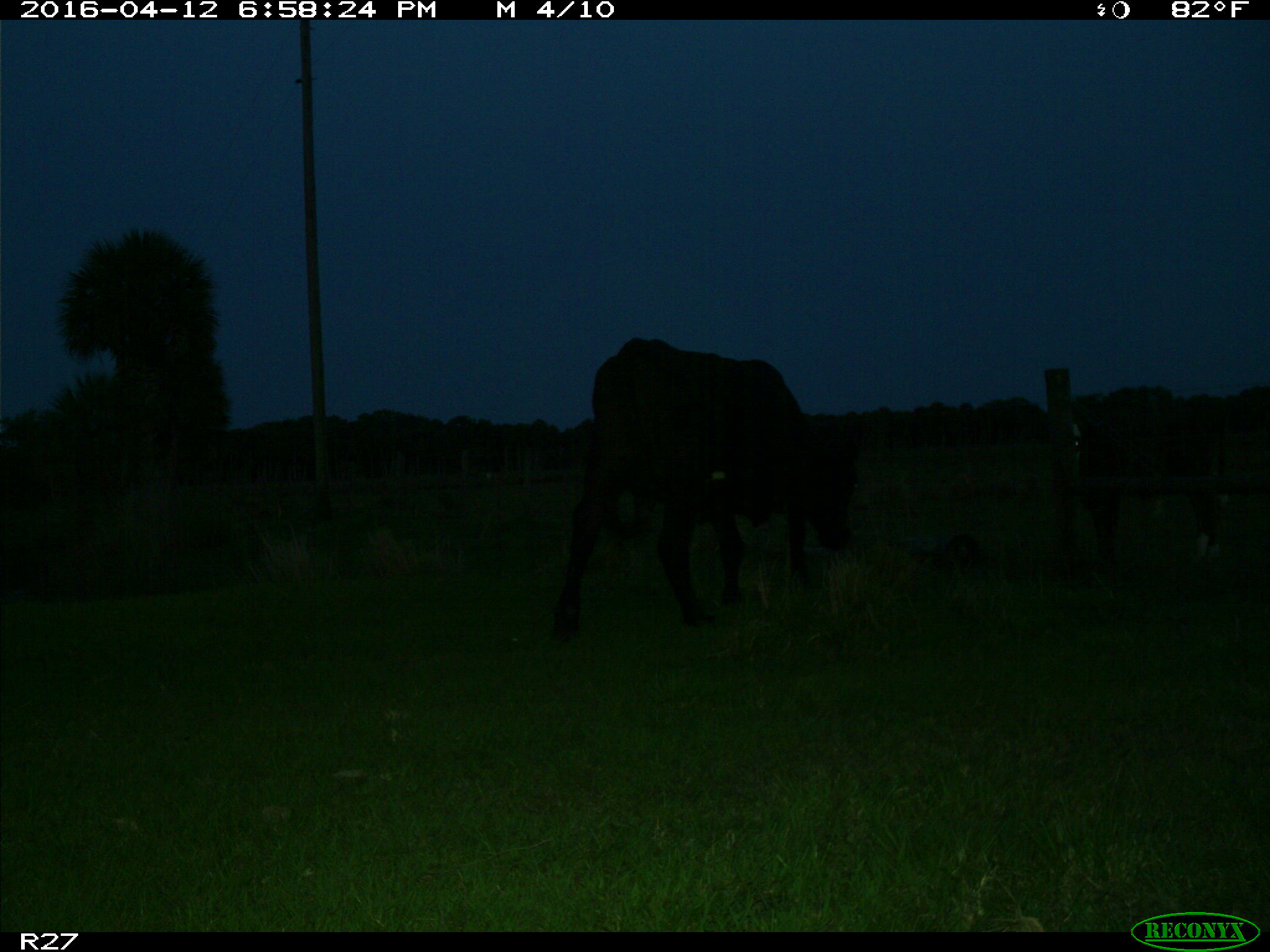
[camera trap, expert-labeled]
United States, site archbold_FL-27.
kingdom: Animalia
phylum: Chordata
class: Mammalia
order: Artiodactyla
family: Bovidae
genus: Bos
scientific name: Bos taurus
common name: domestic cow